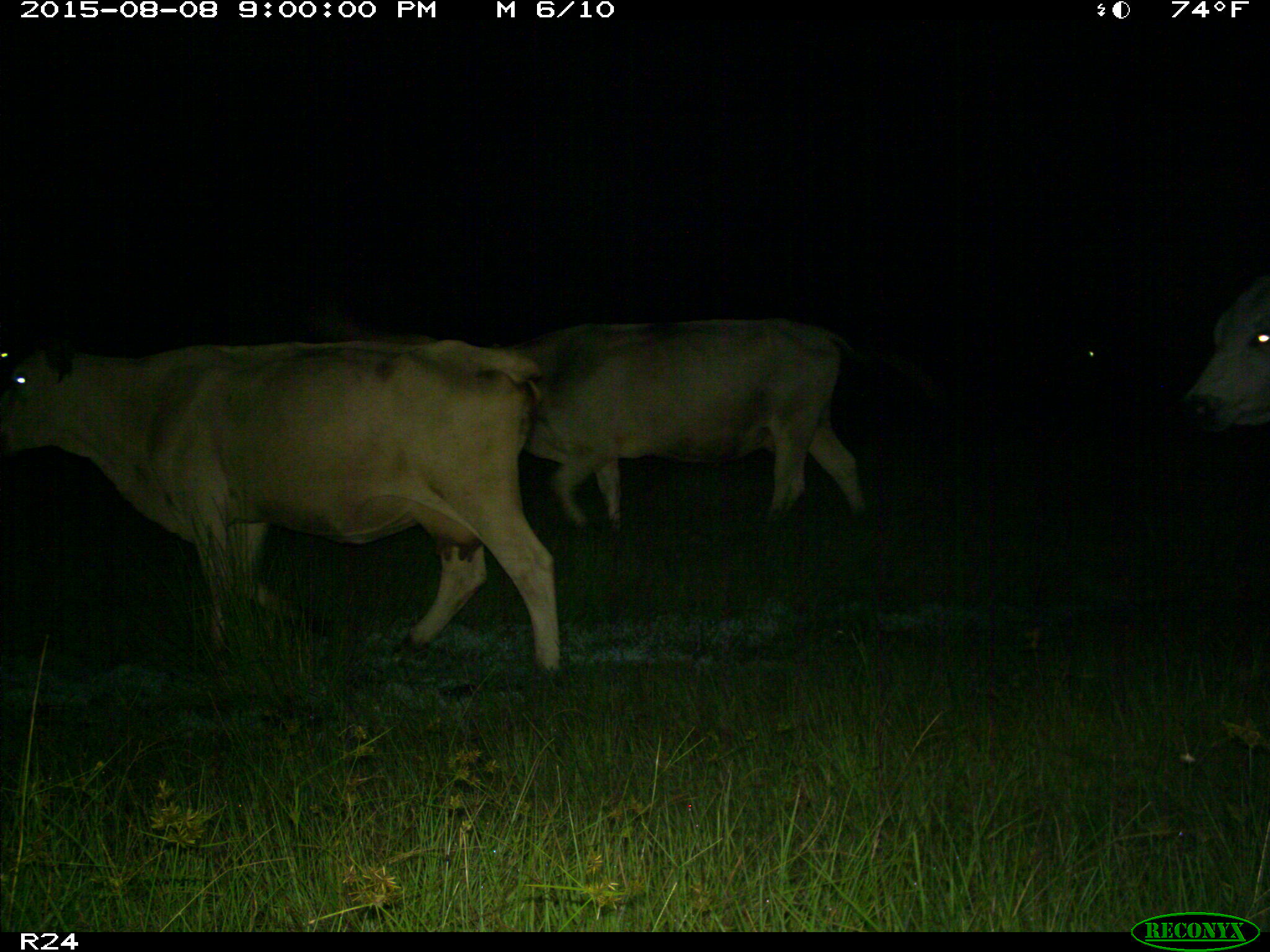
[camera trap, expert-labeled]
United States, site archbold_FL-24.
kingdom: Animalia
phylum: Chordata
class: Mammalia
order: Artiodactyla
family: Bovidae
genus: Bos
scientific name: Bos taurus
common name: domestic cow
Bos taurus (domestic cow).